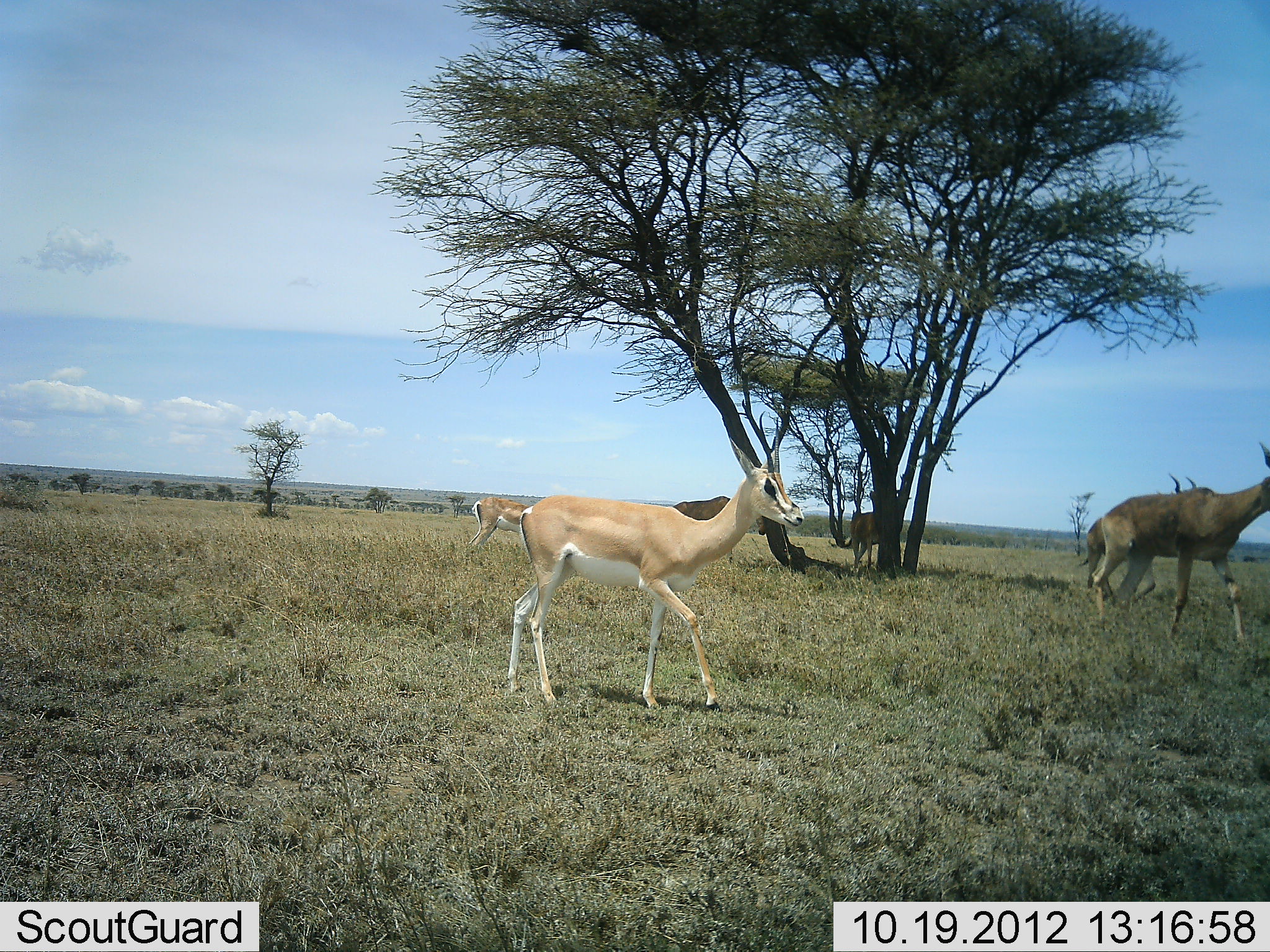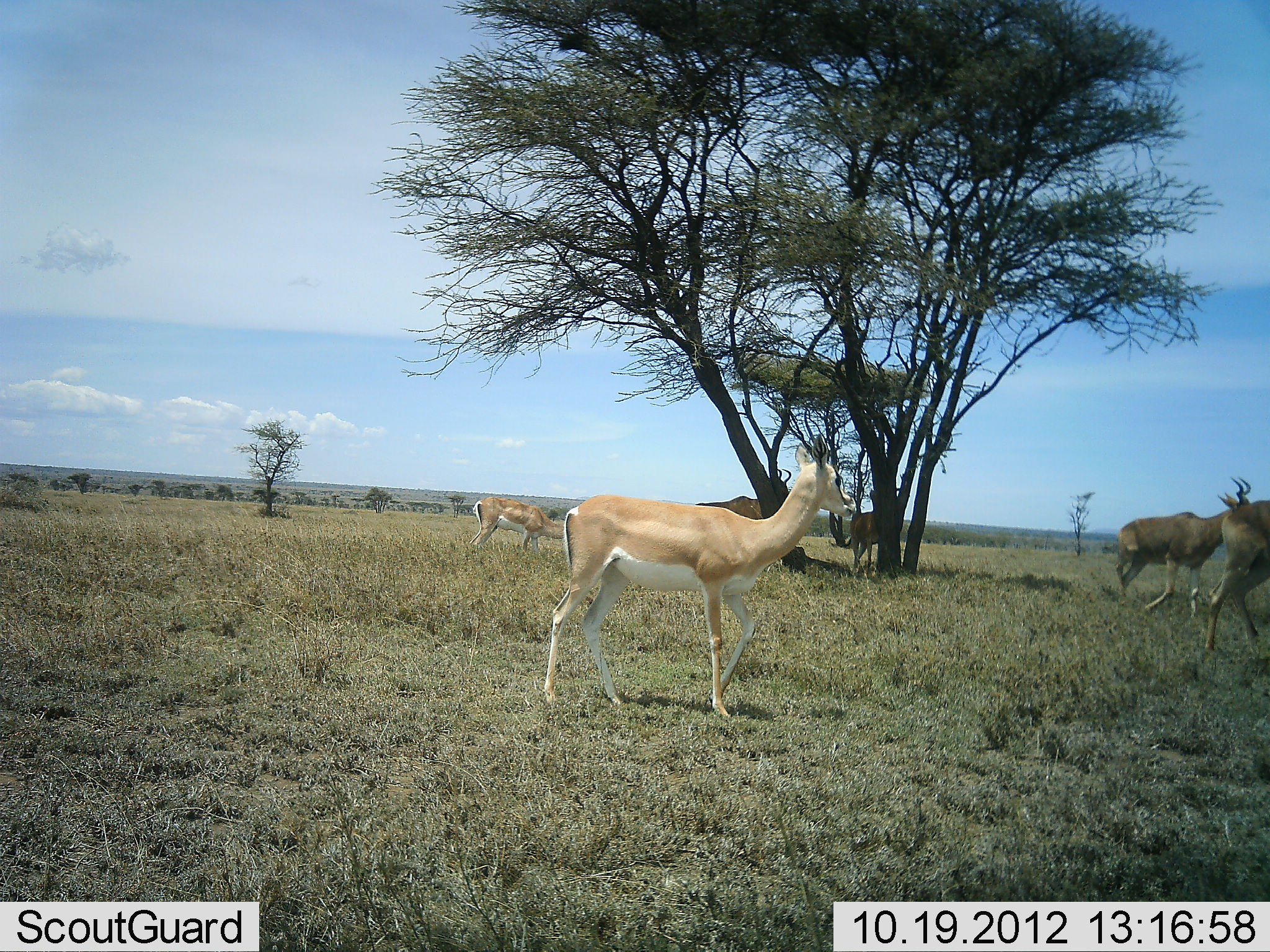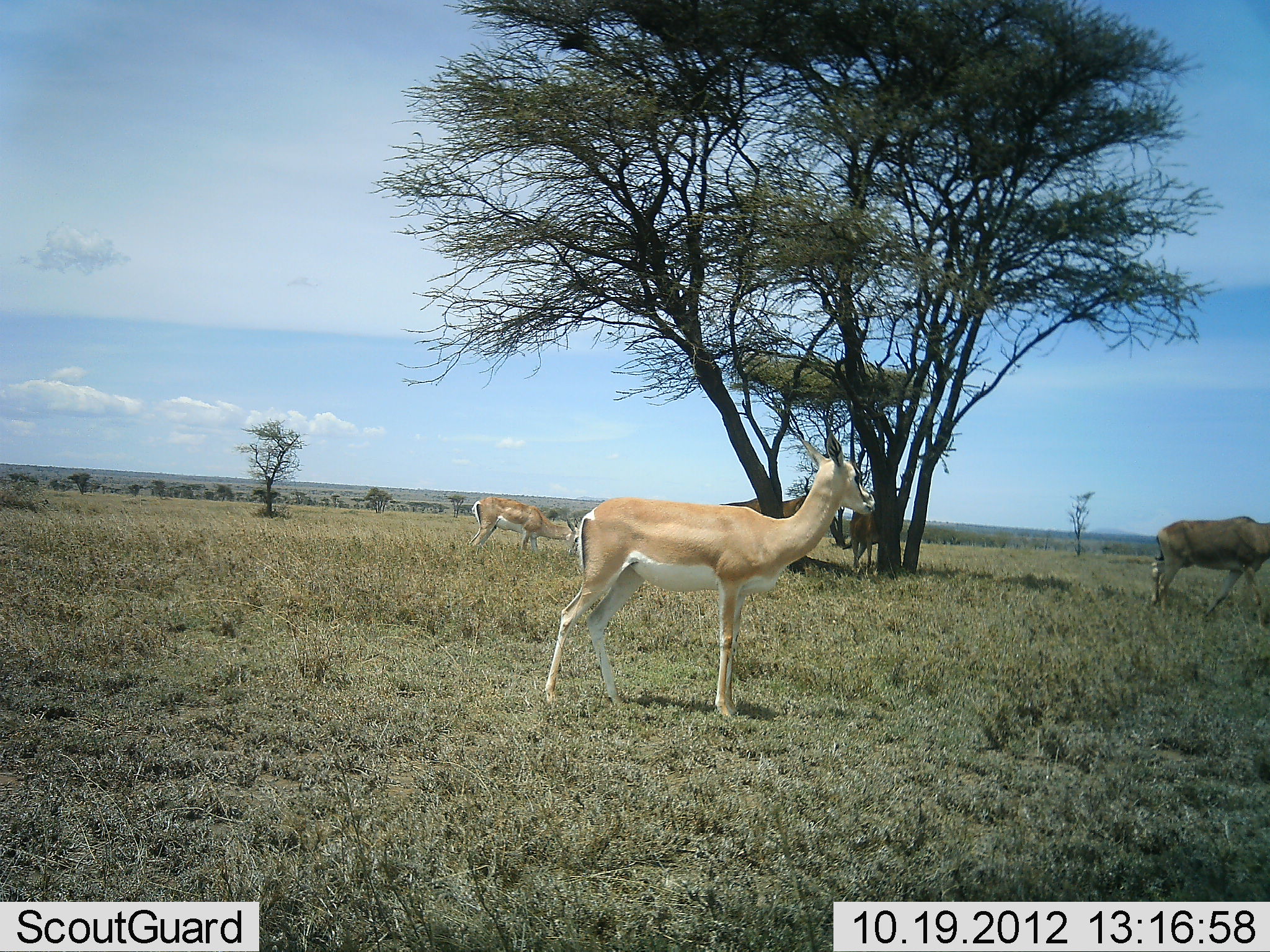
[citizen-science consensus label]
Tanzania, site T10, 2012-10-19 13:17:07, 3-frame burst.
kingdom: Animalia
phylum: Chordata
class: Mammalia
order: Artiodactyla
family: Bovidae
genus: Nanger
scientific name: Nanger granti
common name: grant's gazelle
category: gazellegrants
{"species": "gazellegrants (grant's gazelle) (Nanger granti)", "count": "2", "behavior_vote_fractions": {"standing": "41%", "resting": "0%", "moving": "88%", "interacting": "0%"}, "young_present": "0%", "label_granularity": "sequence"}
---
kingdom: Animalia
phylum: Chordata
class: Mammalia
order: Artiodactyla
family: Bovidae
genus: Alcelaphus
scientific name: Alcelaphus buselaphus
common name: hartebeest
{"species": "hartebeest (Alcelaphus buselaphus)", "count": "4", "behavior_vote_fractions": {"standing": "50%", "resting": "0%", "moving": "83%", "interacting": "0%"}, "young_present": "0%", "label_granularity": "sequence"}